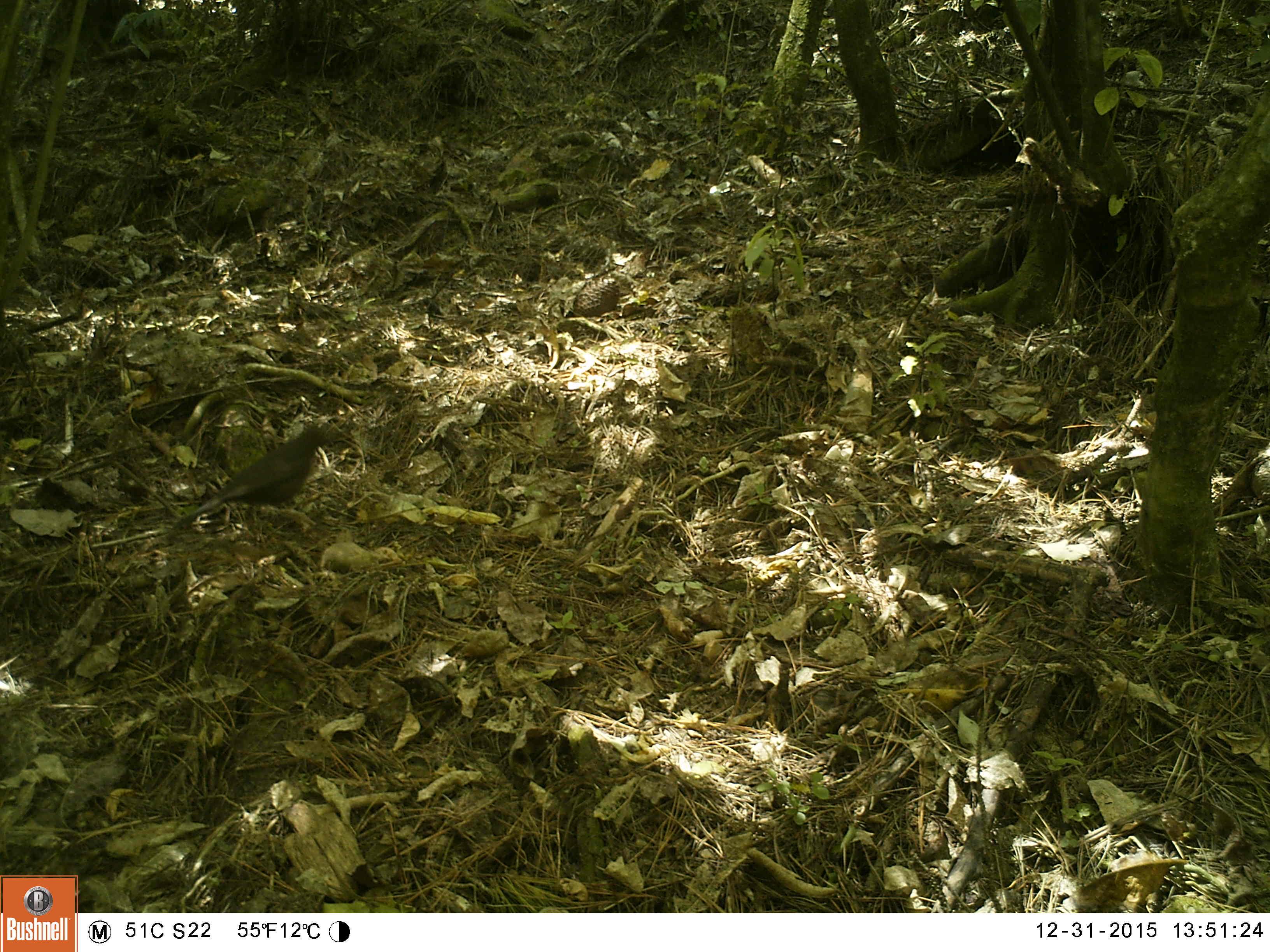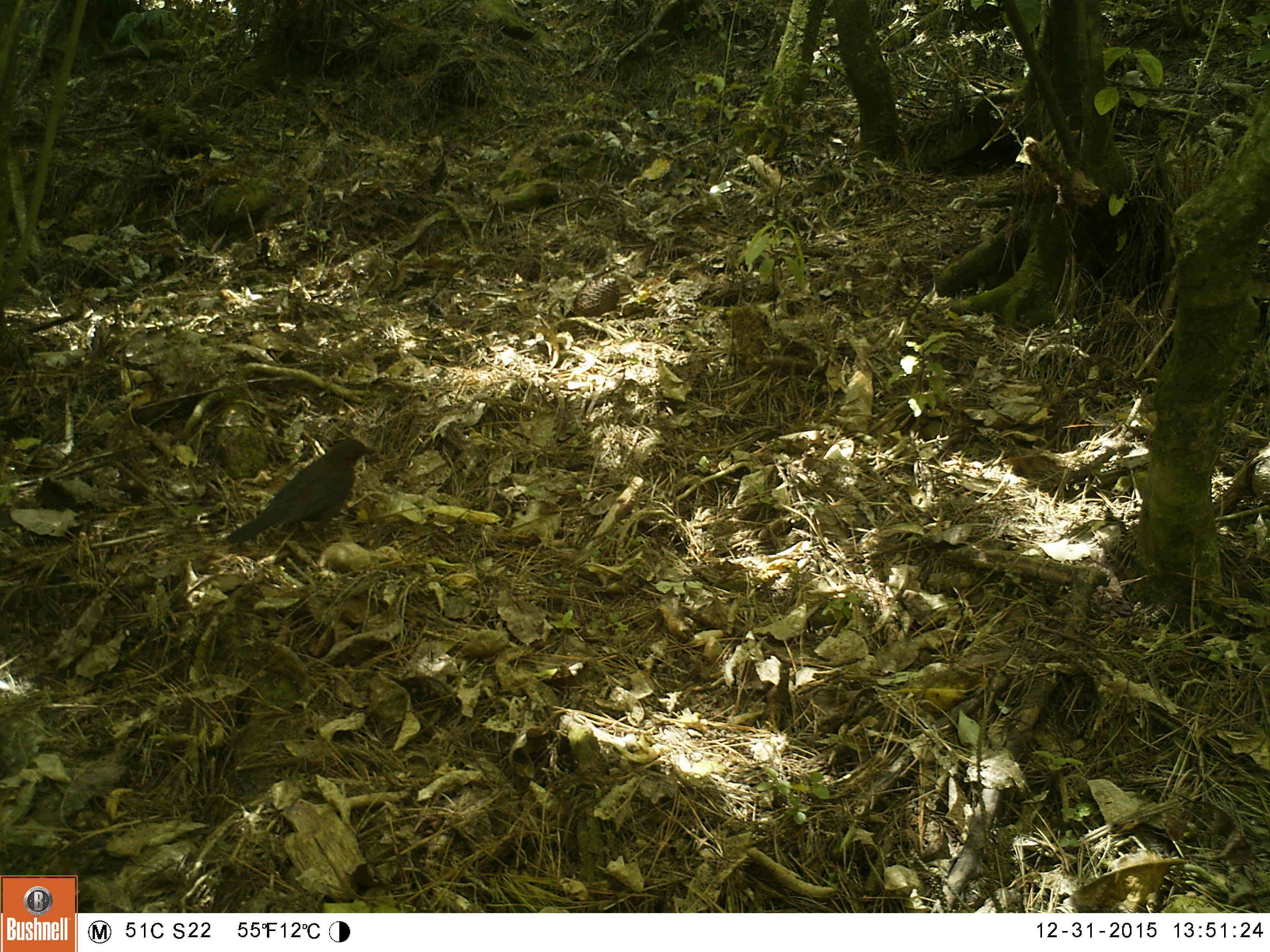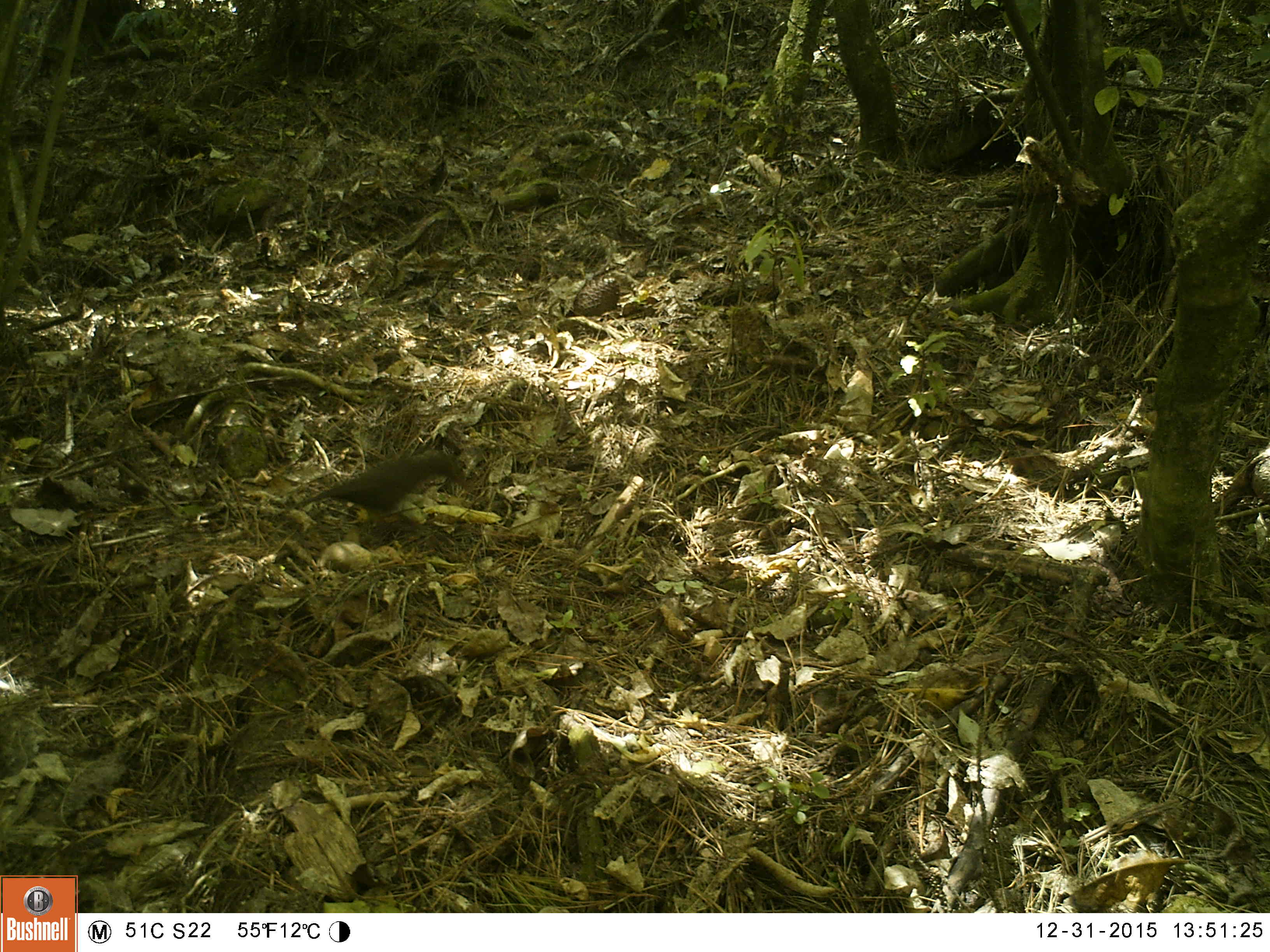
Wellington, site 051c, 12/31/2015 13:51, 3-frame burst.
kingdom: Animalia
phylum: Chordata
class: Aves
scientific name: Aves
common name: bird